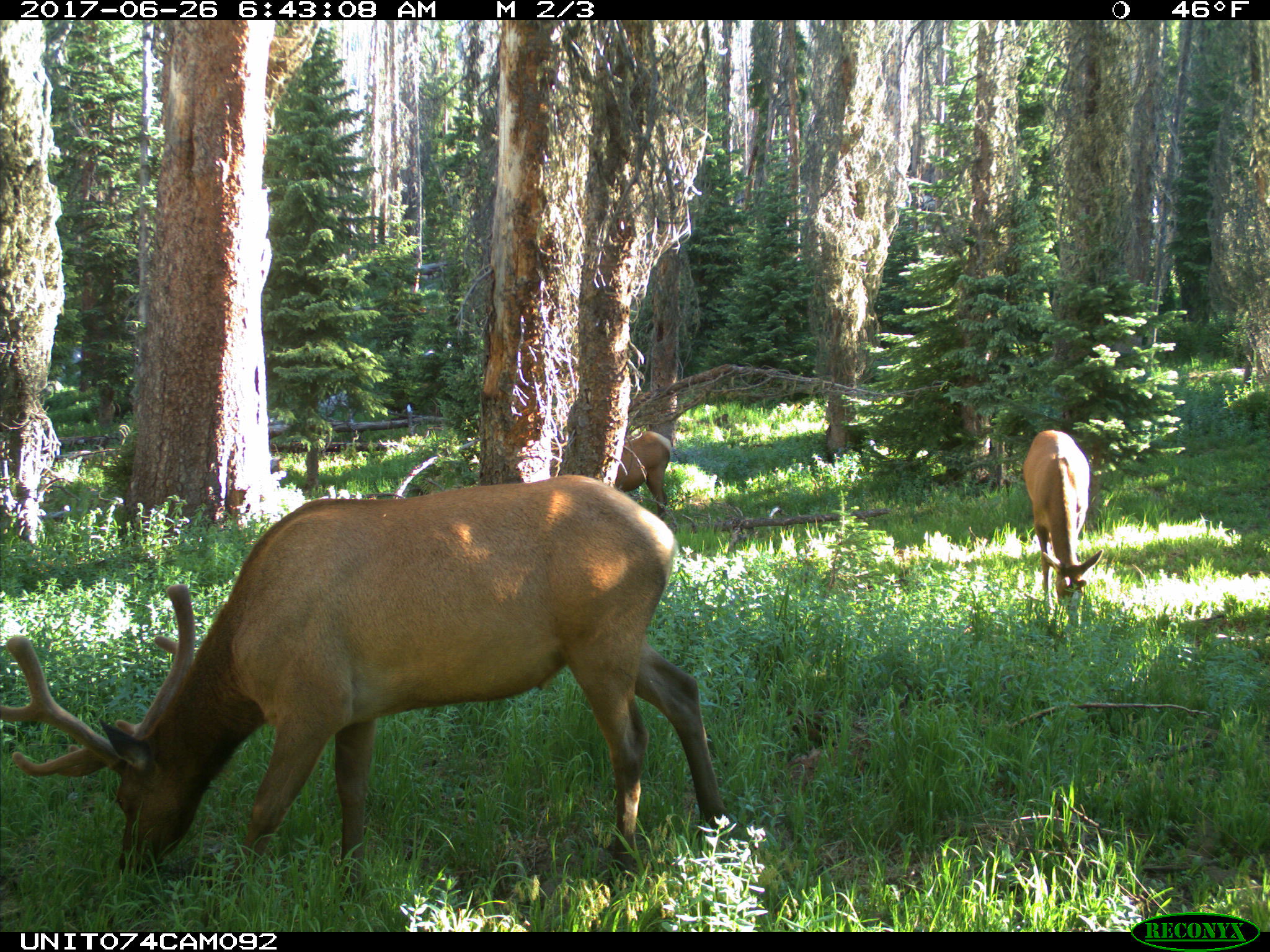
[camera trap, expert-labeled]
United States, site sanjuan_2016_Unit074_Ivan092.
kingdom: Animalia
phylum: Chordata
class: Mammalia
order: Artiodactyla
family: Cervidae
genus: Cervus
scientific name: Cervus elaphus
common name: red deer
Cervus elaphus (red deer).